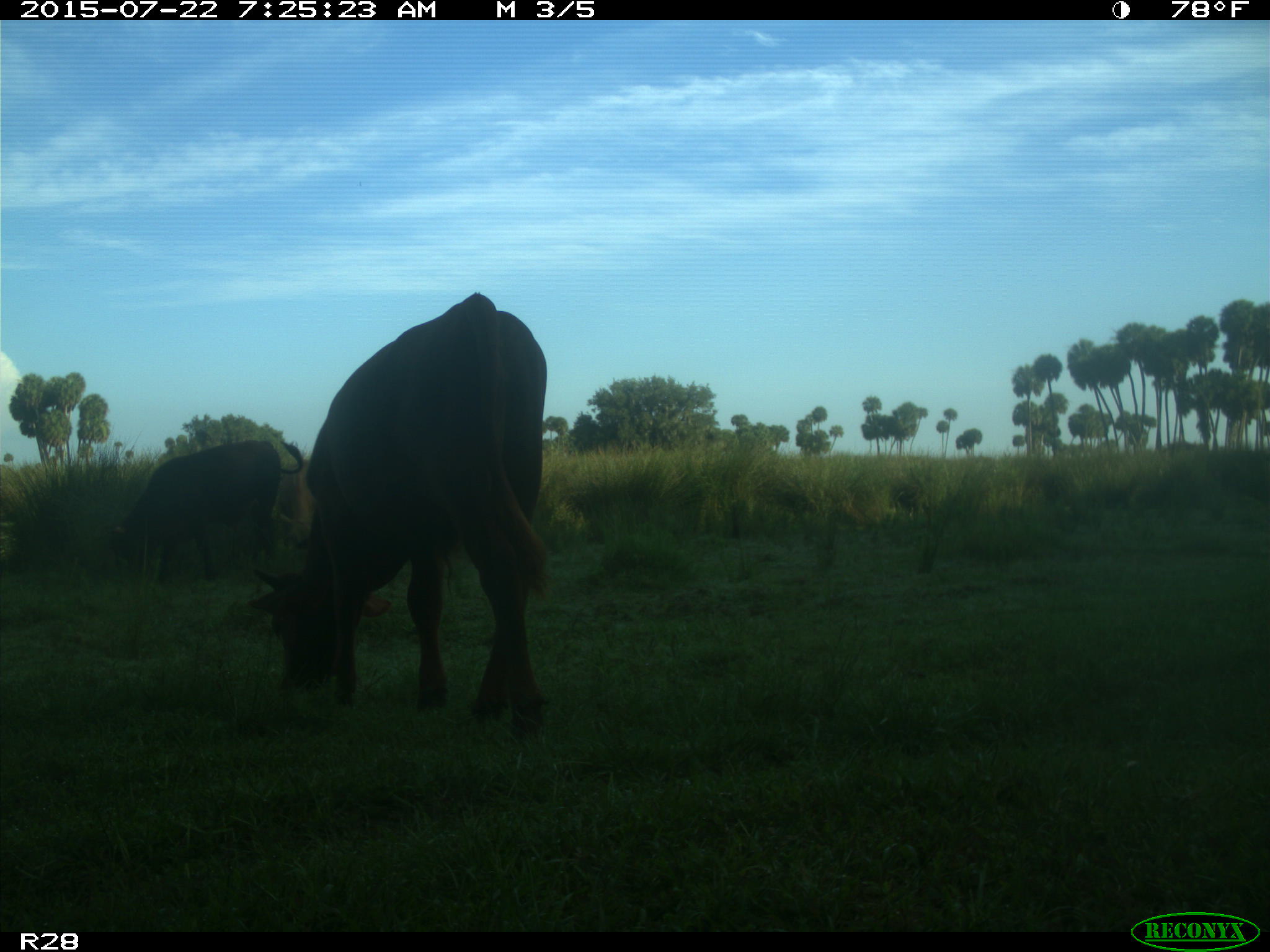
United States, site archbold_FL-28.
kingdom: Animalia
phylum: Chordata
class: Mammalia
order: Artiodactyla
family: Bovidae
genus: Bos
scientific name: Bos taurus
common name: domestic cow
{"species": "Bos taurus (domestic cow)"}